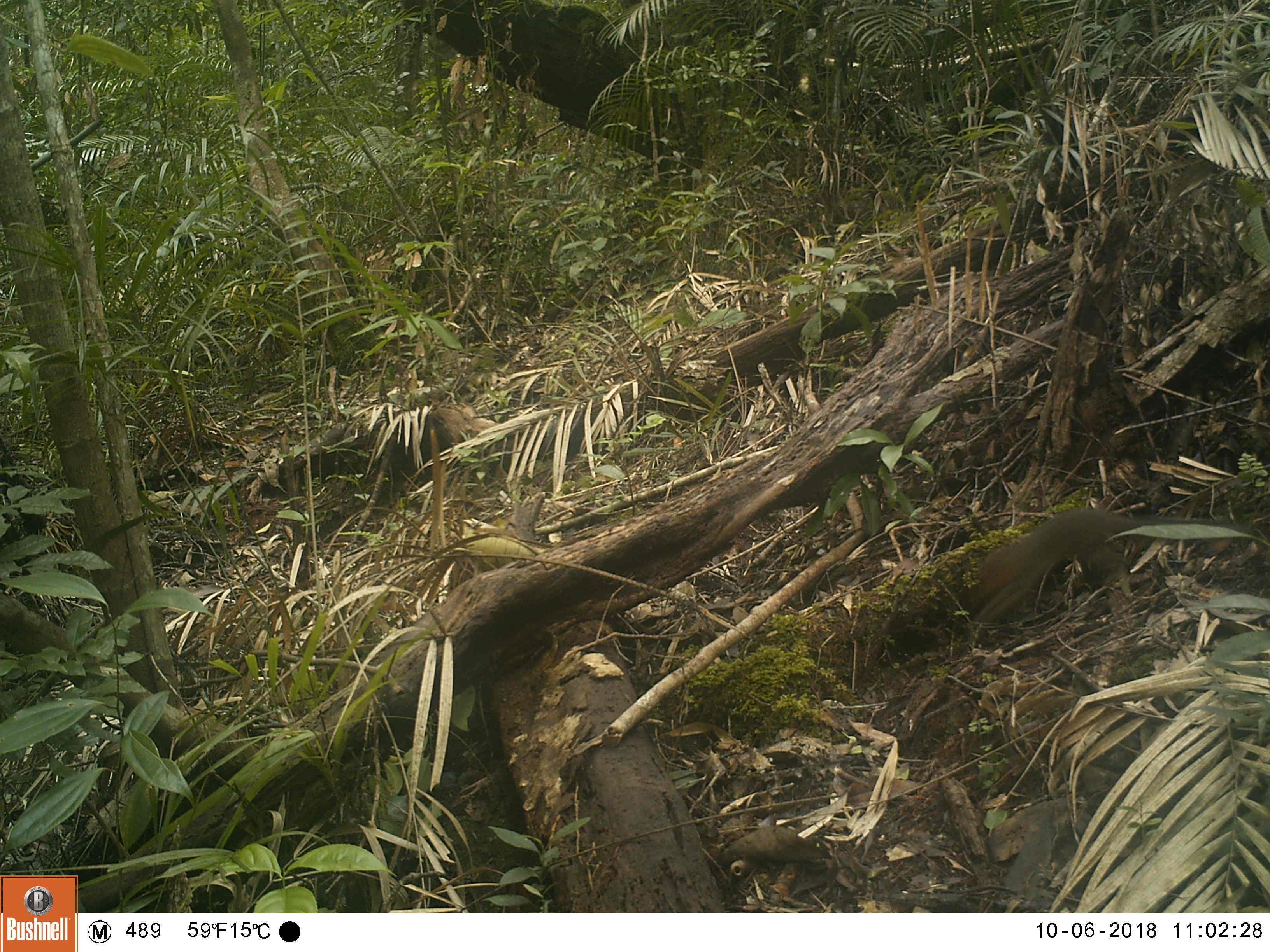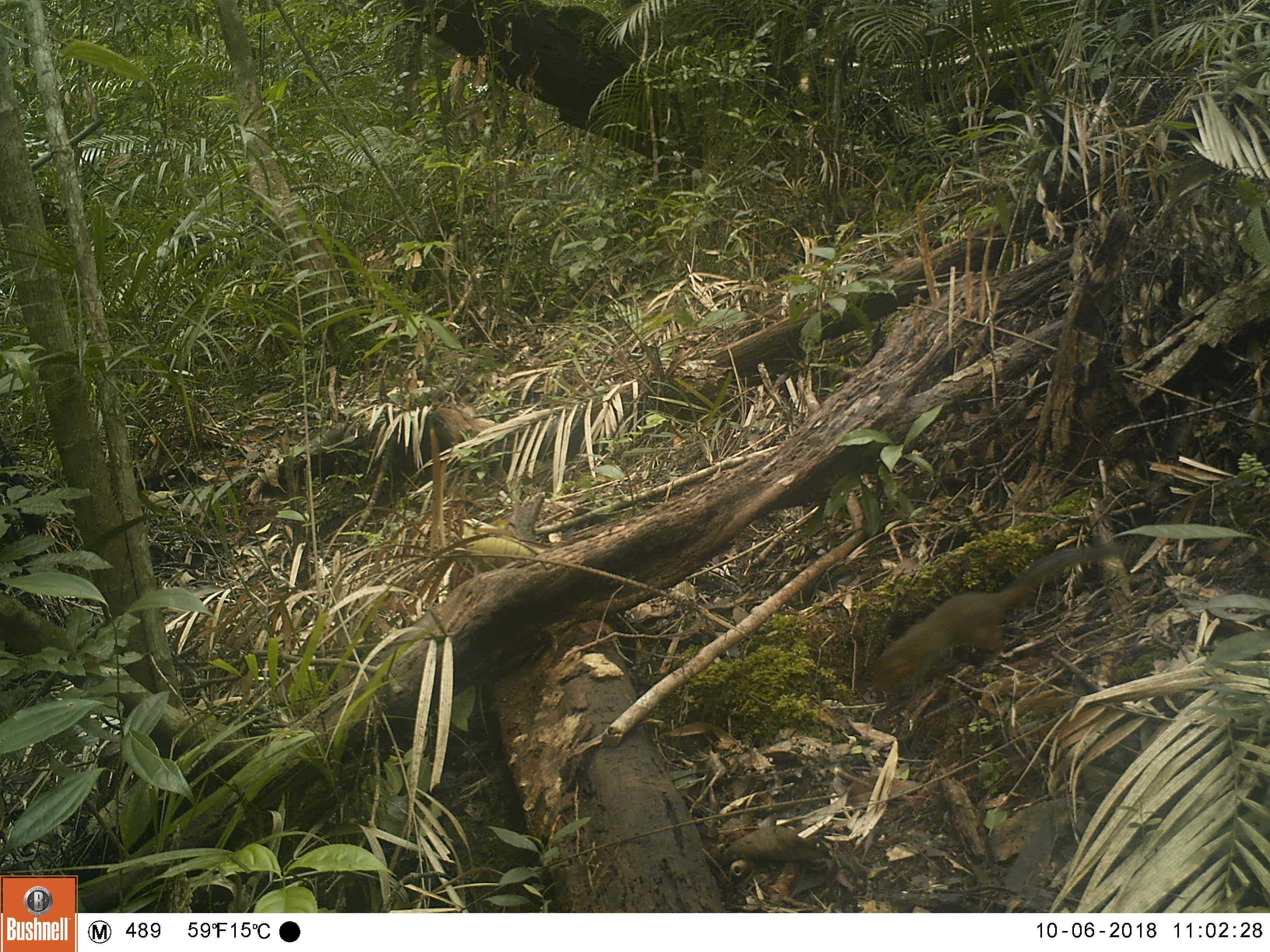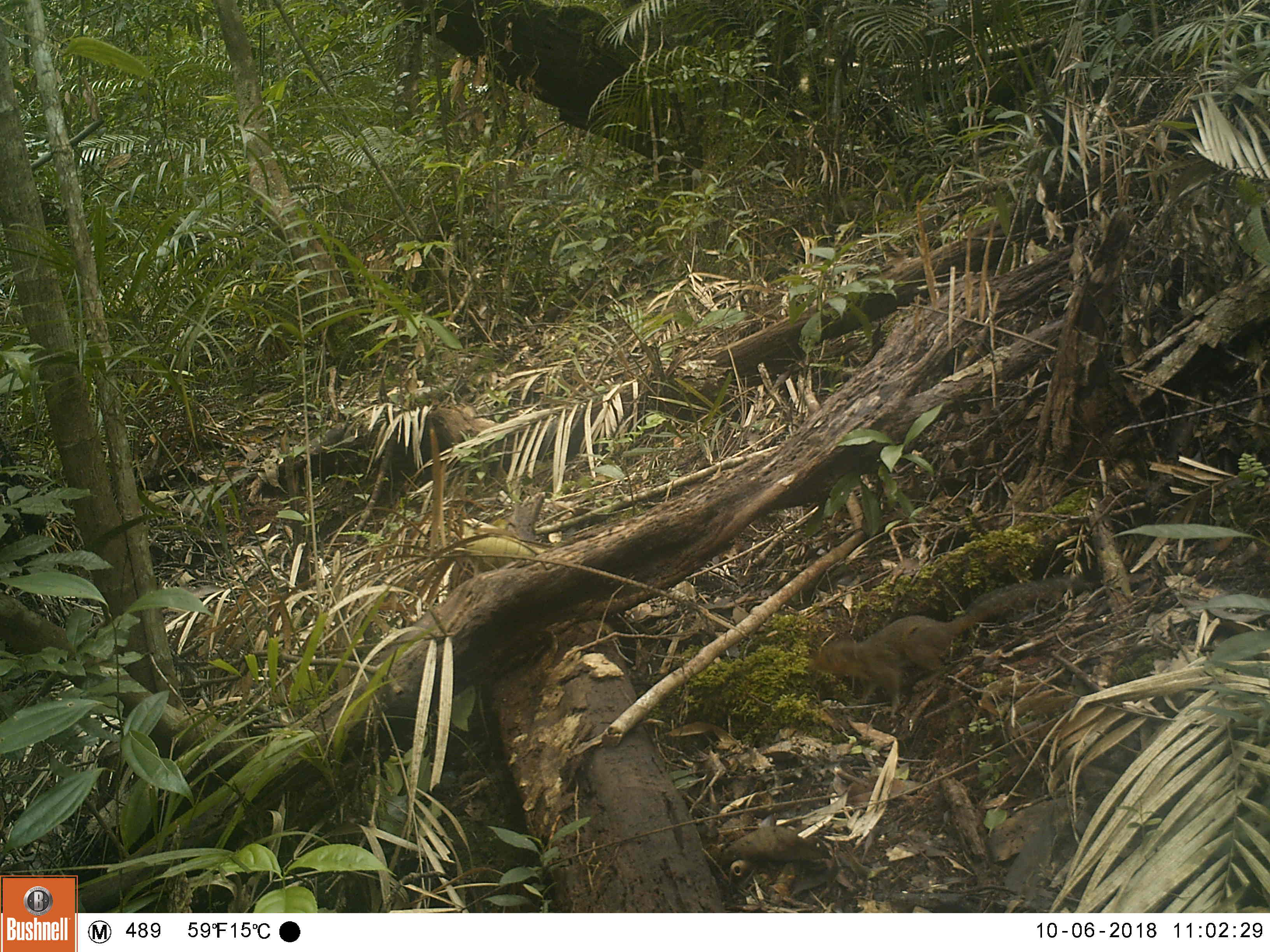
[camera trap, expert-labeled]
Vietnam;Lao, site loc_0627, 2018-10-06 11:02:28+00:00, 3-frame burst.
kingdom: Animalia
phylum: Chordata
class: Mammalia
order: Rodentia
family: Sciuridae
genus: Dremomys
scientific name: Dremomys rufigenis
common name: red-cheeked squirrel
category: red cheeked squirrel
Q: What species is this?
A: Red cheeked squirrel (red-cheeked squirrel) (Dremomys rufigenis).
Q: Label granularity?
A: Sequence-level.